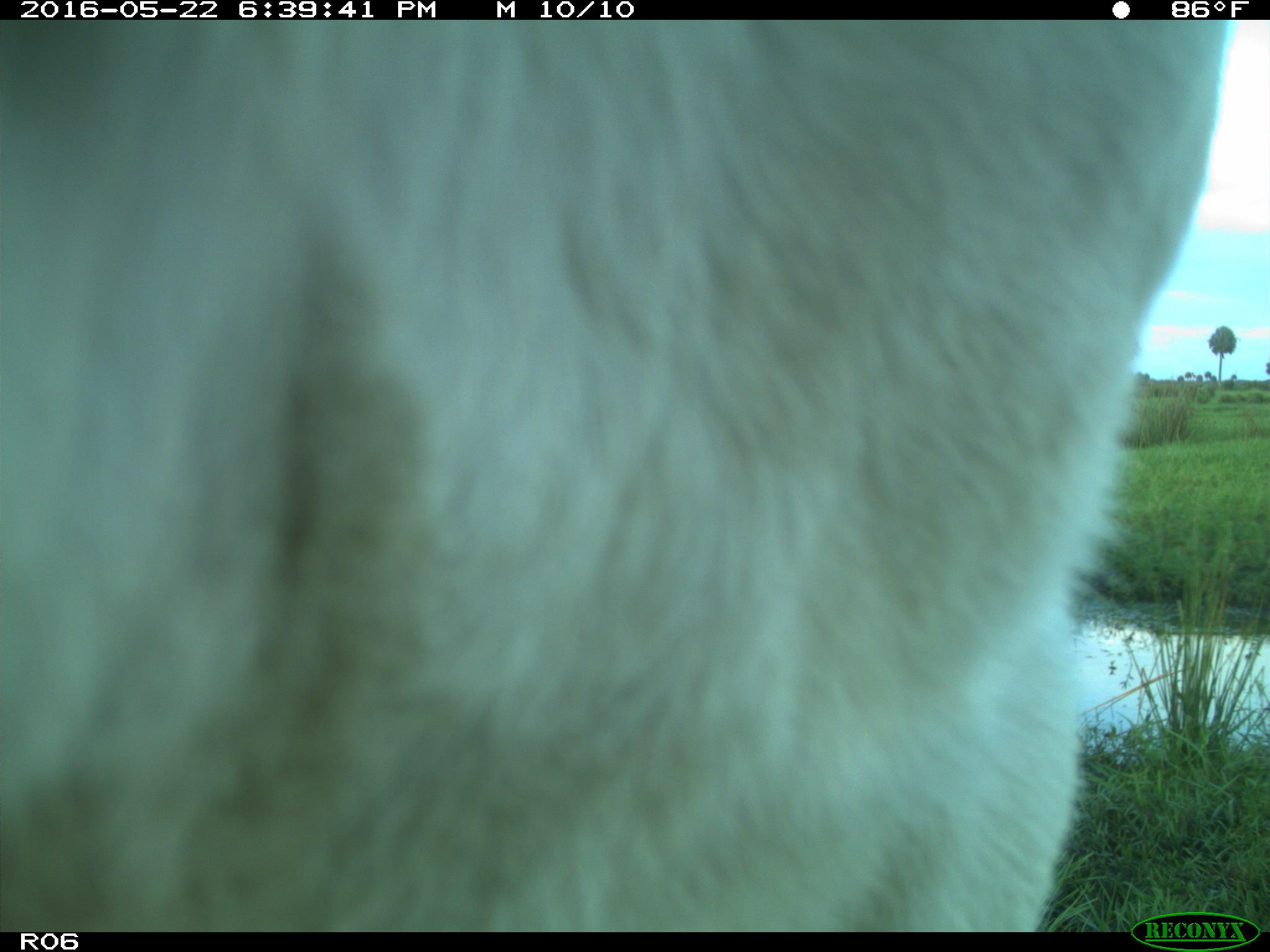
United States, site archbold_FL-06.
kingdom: Animalia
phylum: Chordata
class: Mammalia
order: Artiodactyla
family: Bovidae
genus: Bos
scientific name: Bos taurus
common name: domestic cow